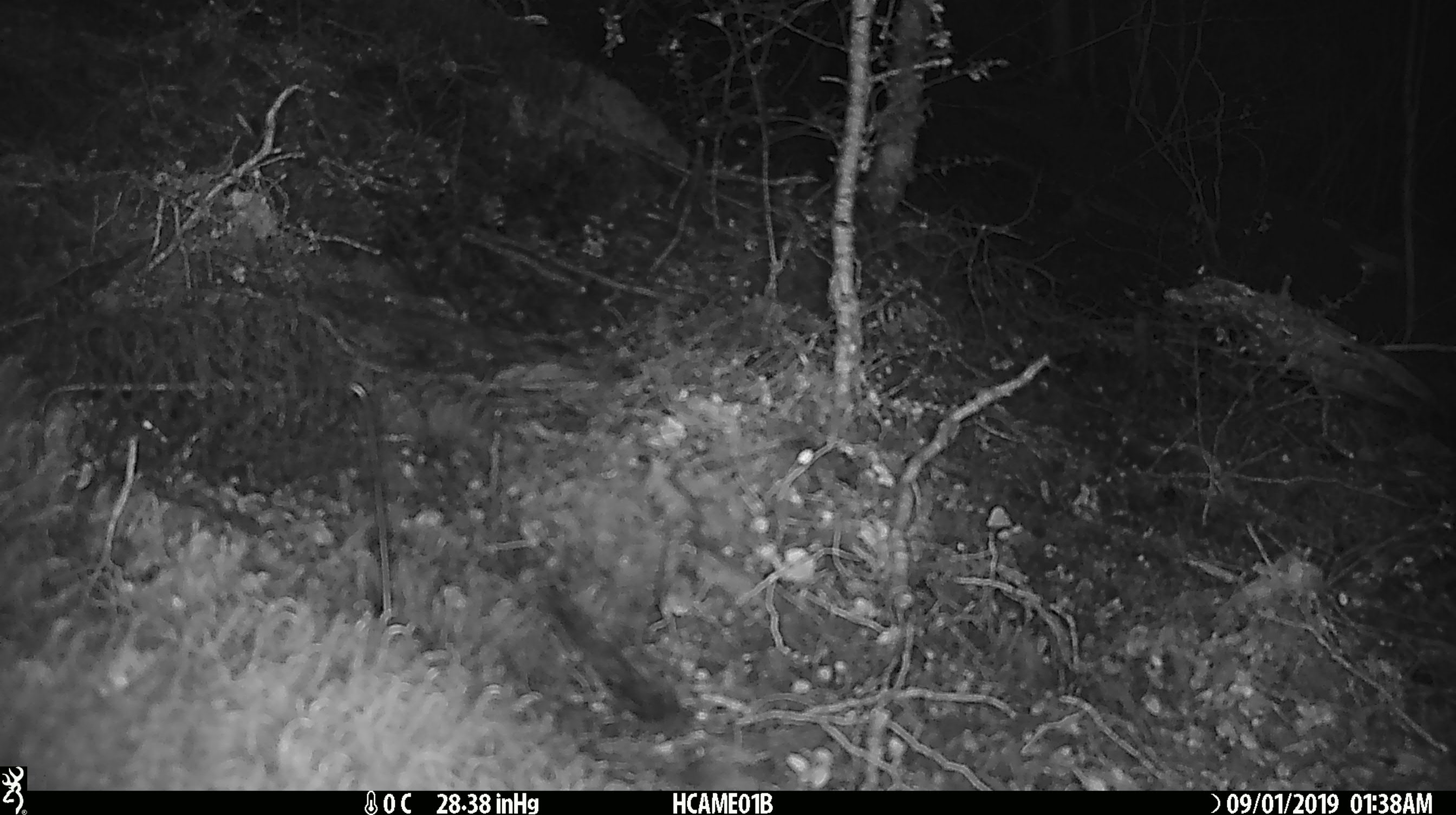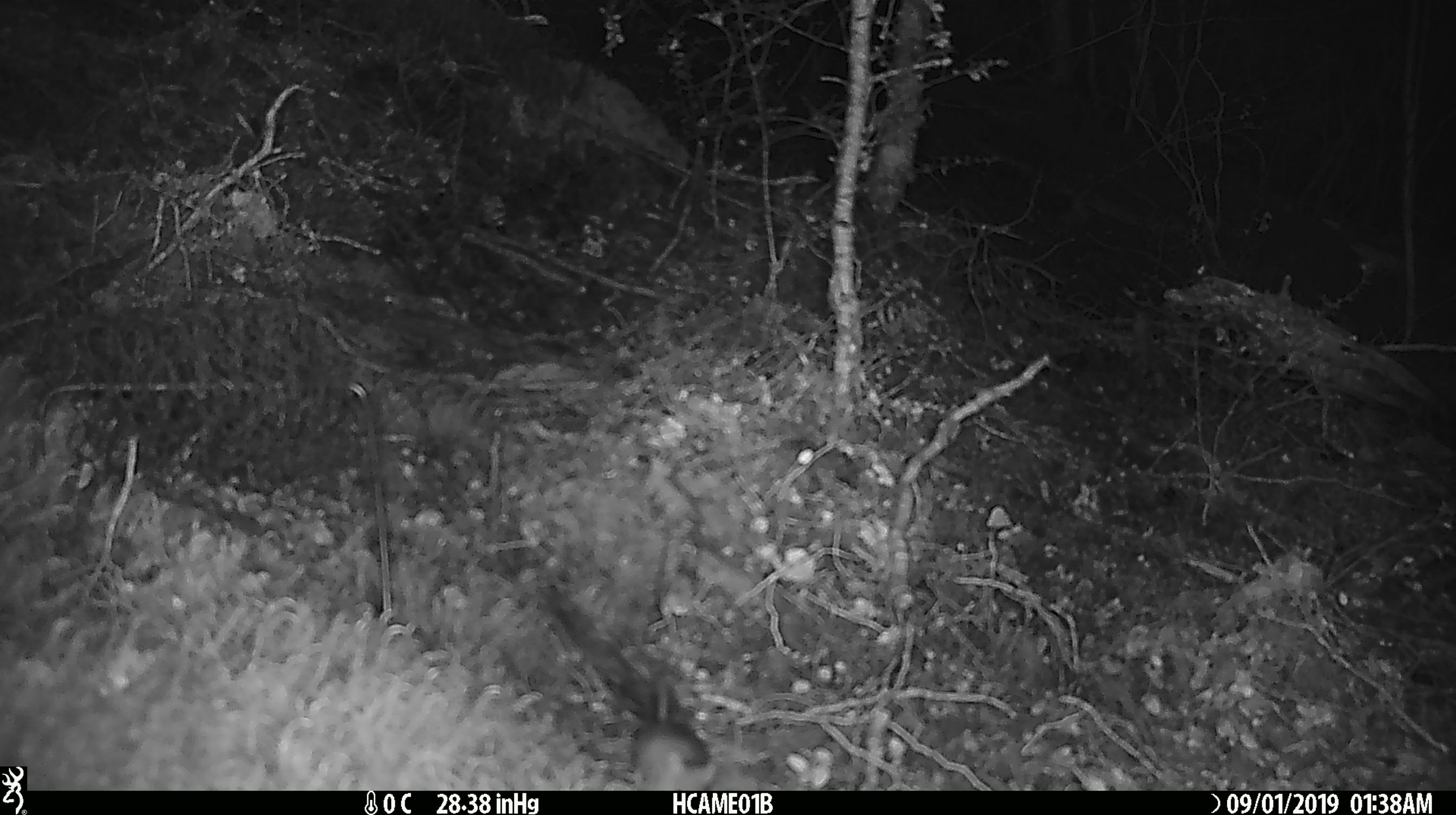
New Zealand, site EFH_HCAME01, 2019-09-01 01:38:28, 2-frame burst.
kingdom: Animalia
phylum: Chordata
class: Mammalia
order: Rodentia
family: Muridae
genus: Mus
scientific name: Mus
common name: mouse